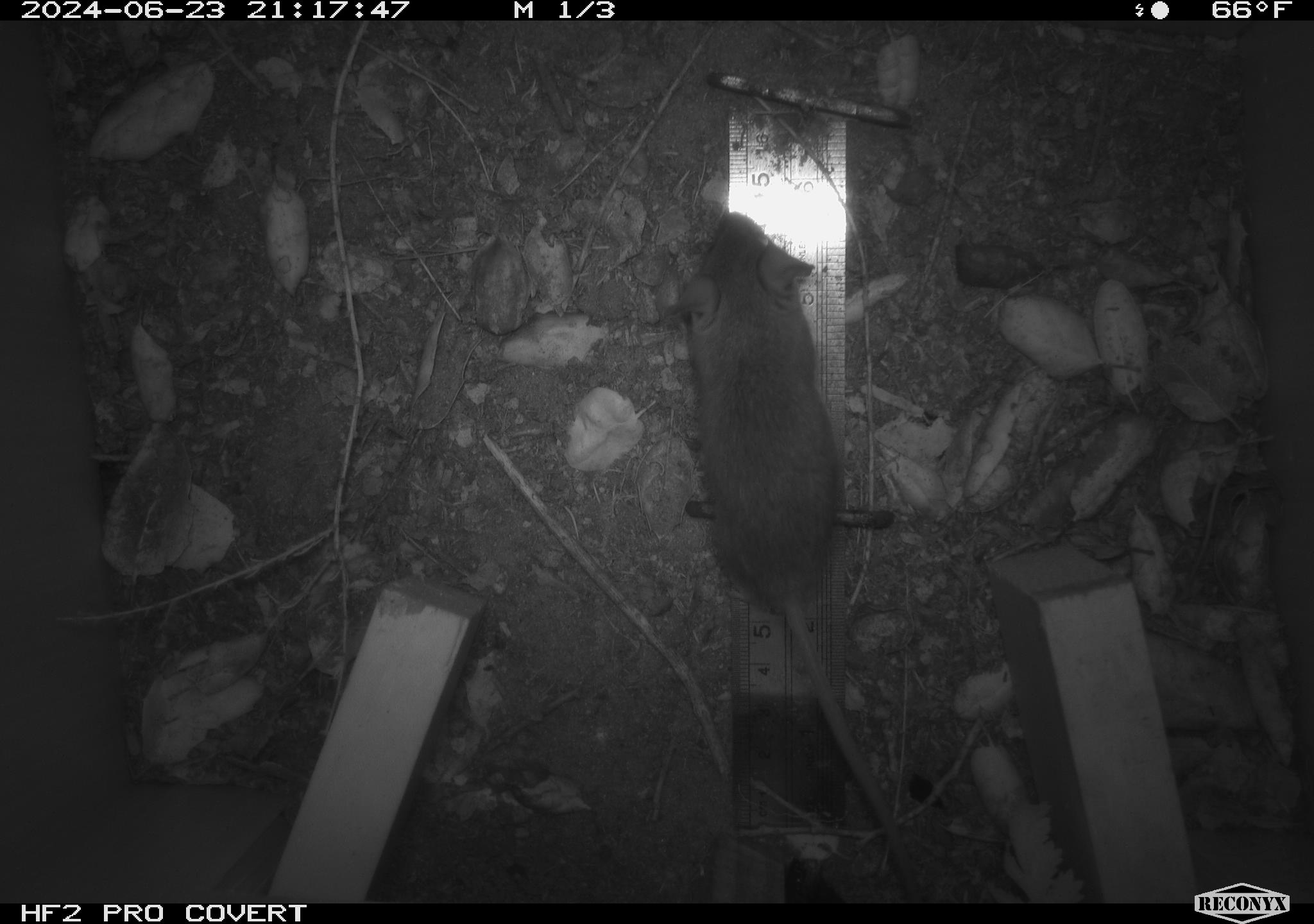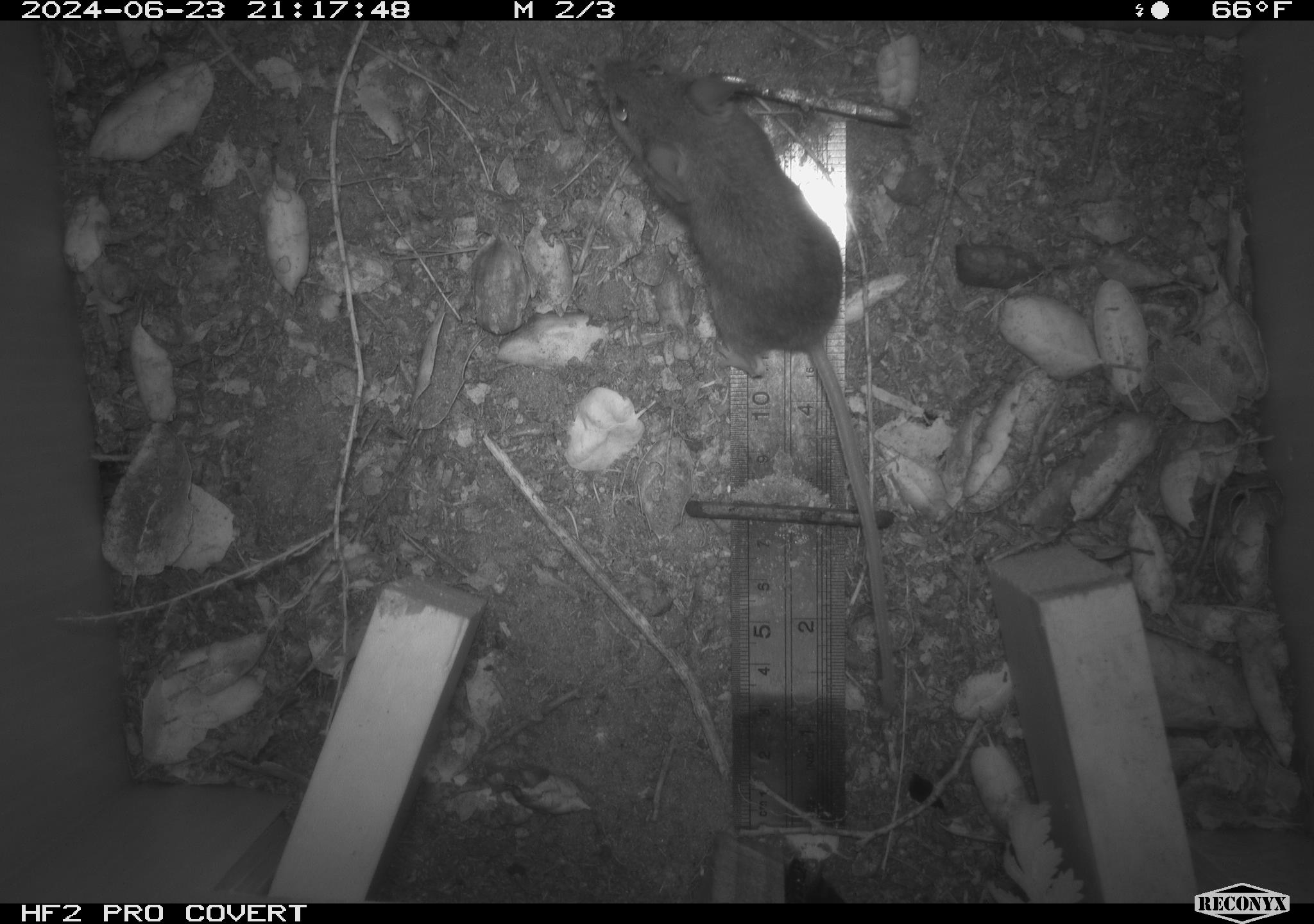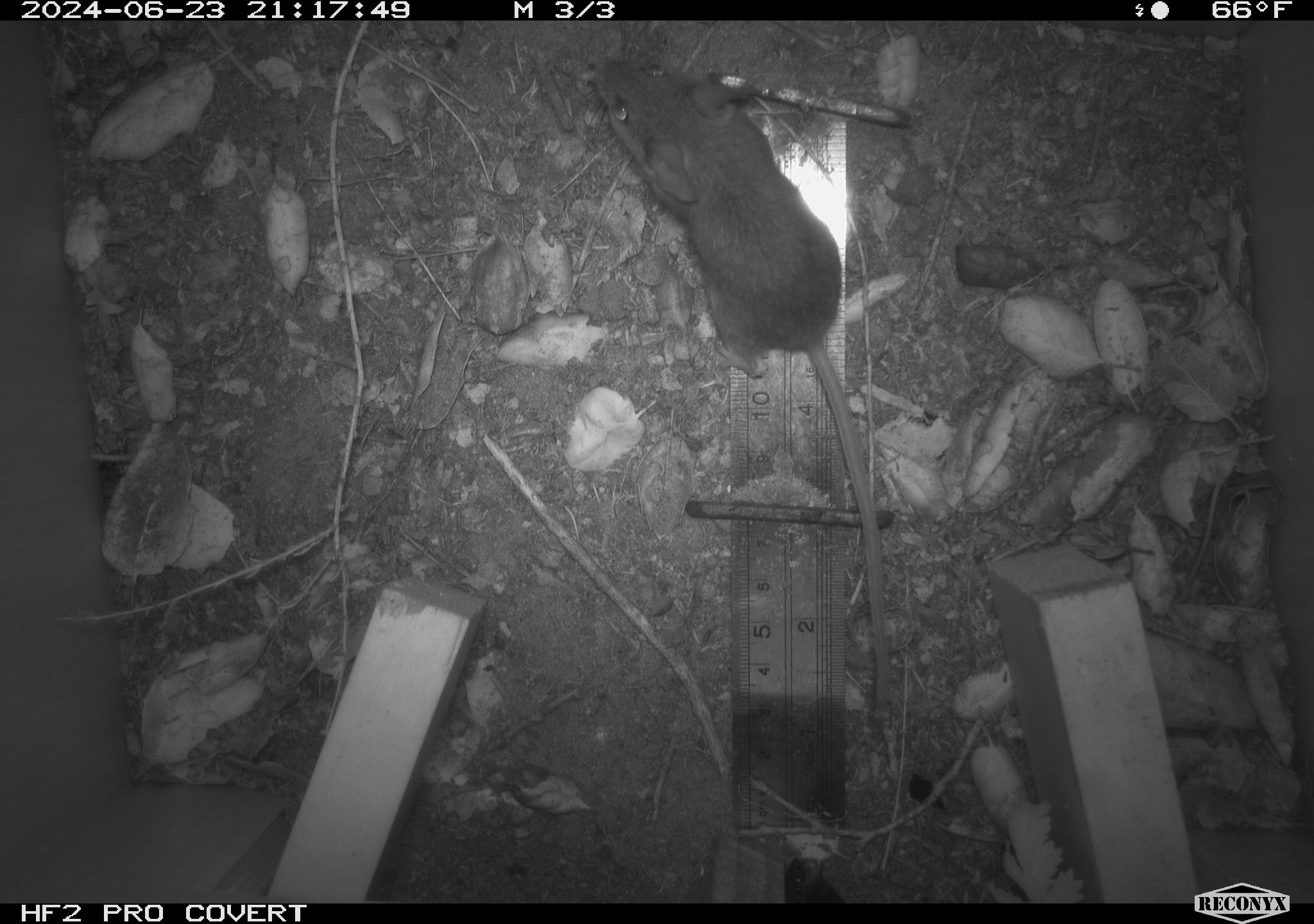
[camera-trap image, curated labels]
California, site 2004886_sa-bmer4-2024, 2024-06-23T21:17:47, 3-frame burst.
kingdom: Animalia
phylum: Chordata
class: Mammalia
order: Rodentia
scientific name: Rodentia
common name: mouse species